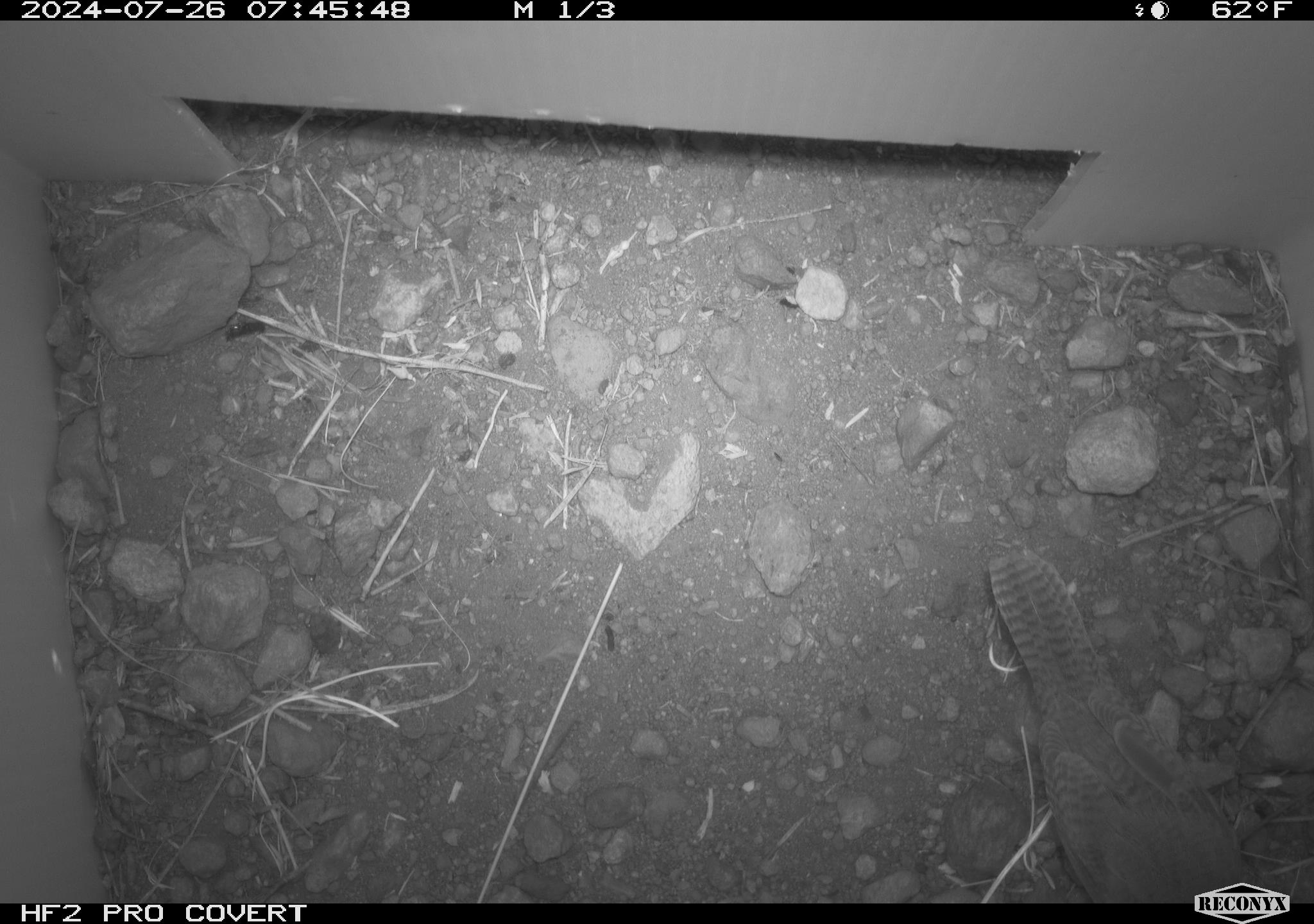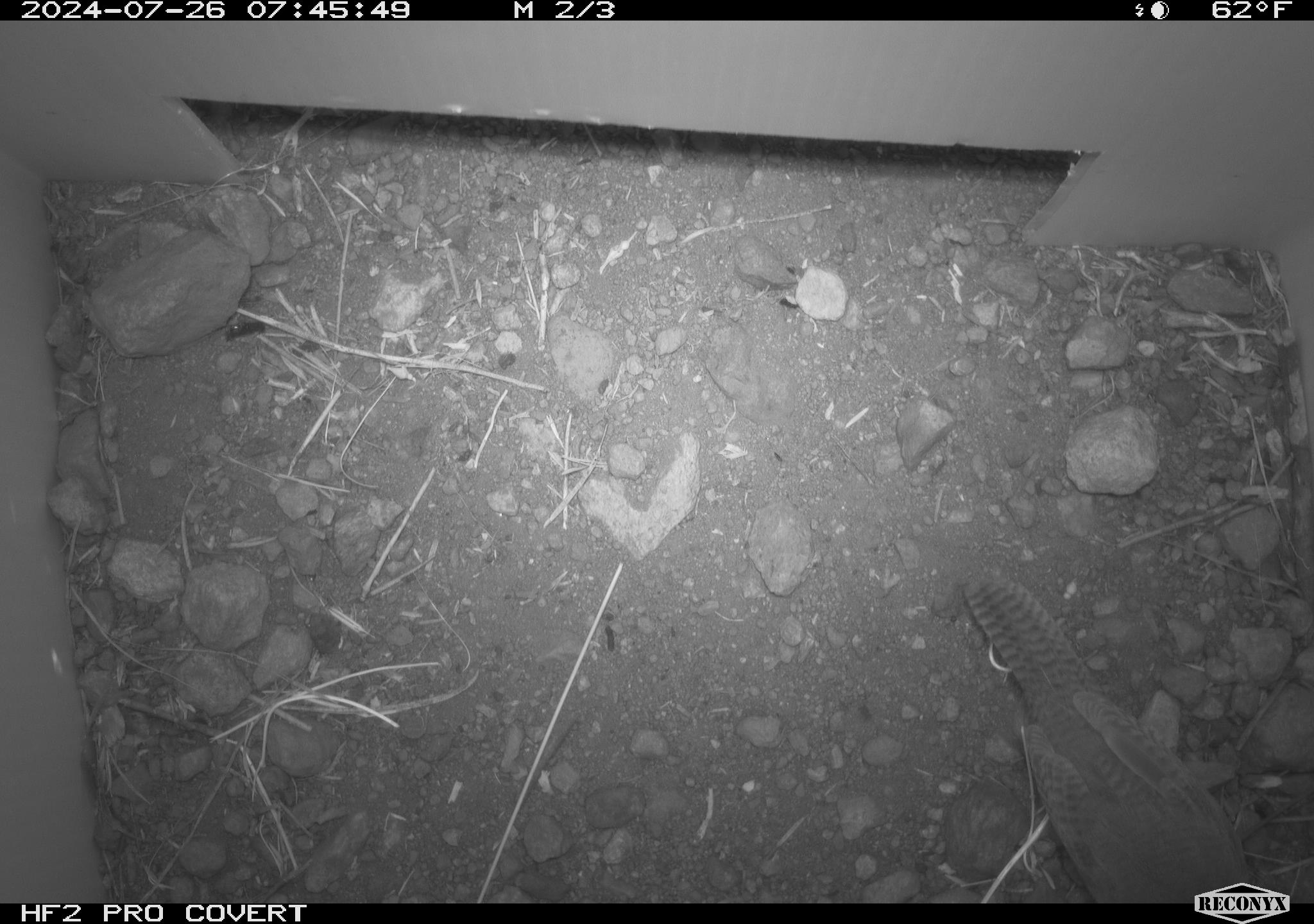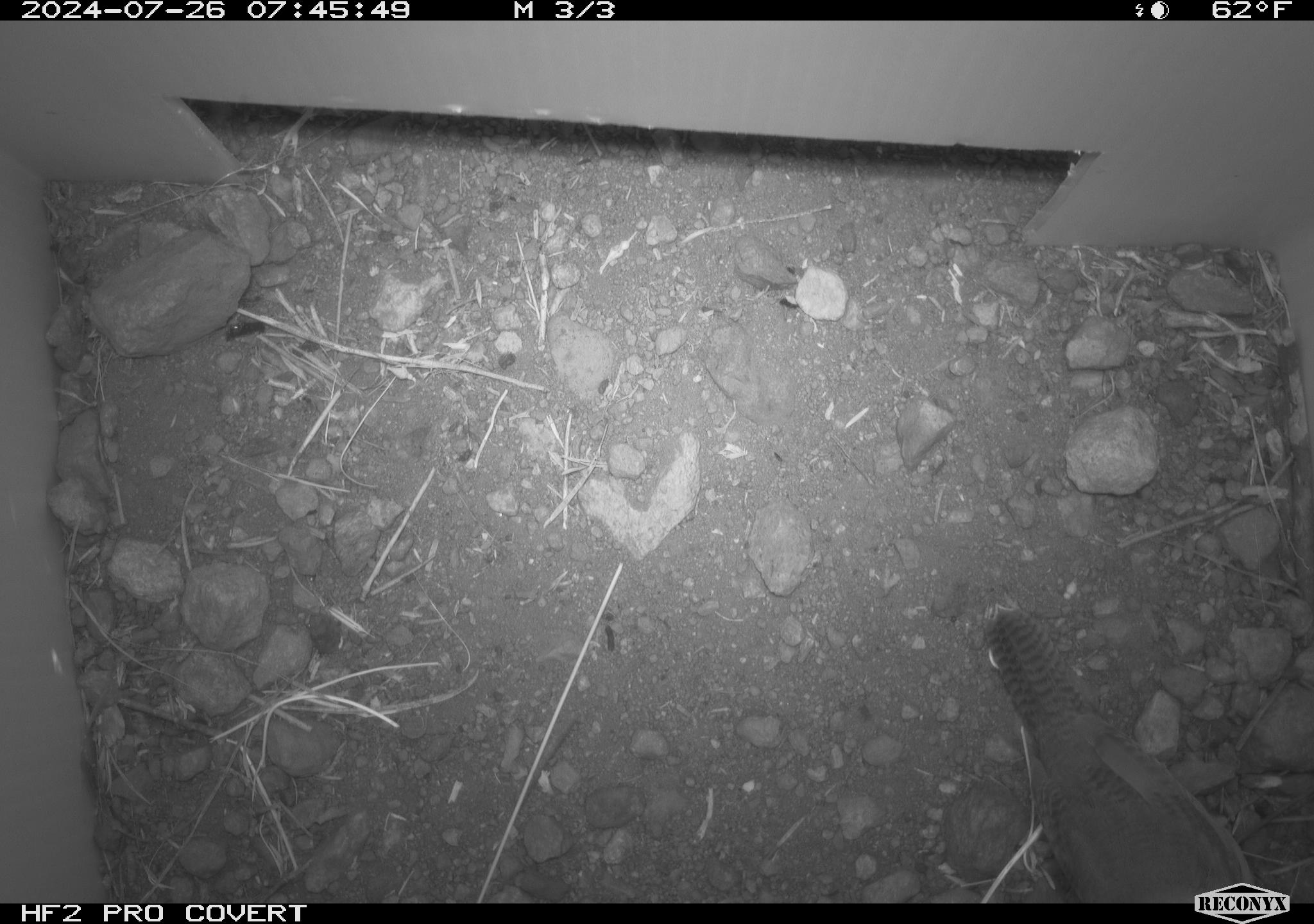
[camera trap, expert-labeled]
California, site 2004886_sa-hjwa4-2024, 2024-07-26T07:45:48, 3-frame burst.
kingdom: Animalia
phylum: Chordata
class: Aves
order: Passeriformes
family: Troglodytidae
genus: Troglodytes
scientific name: Troglodytes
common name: house wrens, winter wrens, and allies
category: troglodytes species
Troglodytes species (house wrens, winter wrens, and allies) (Troglodytes).